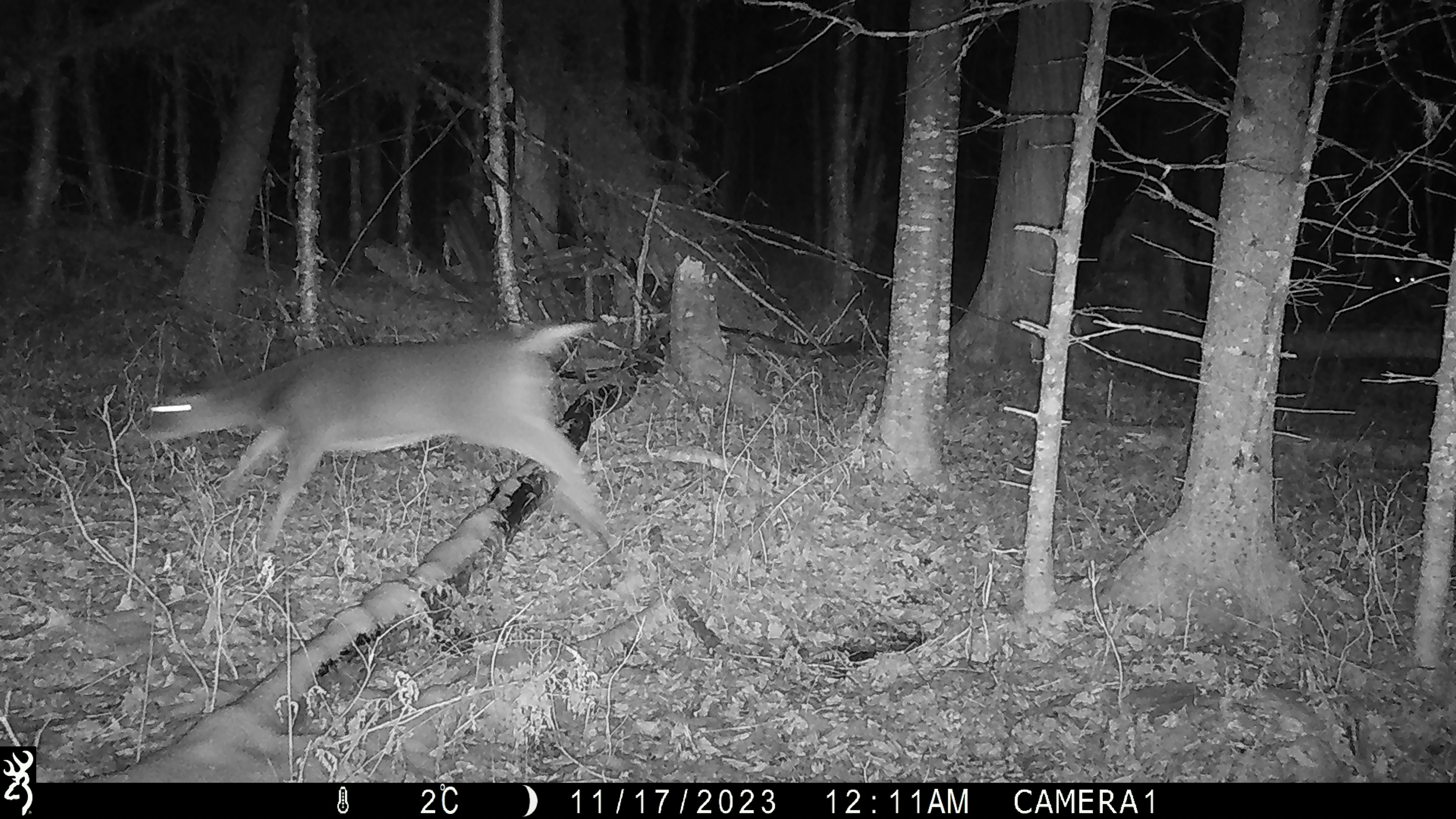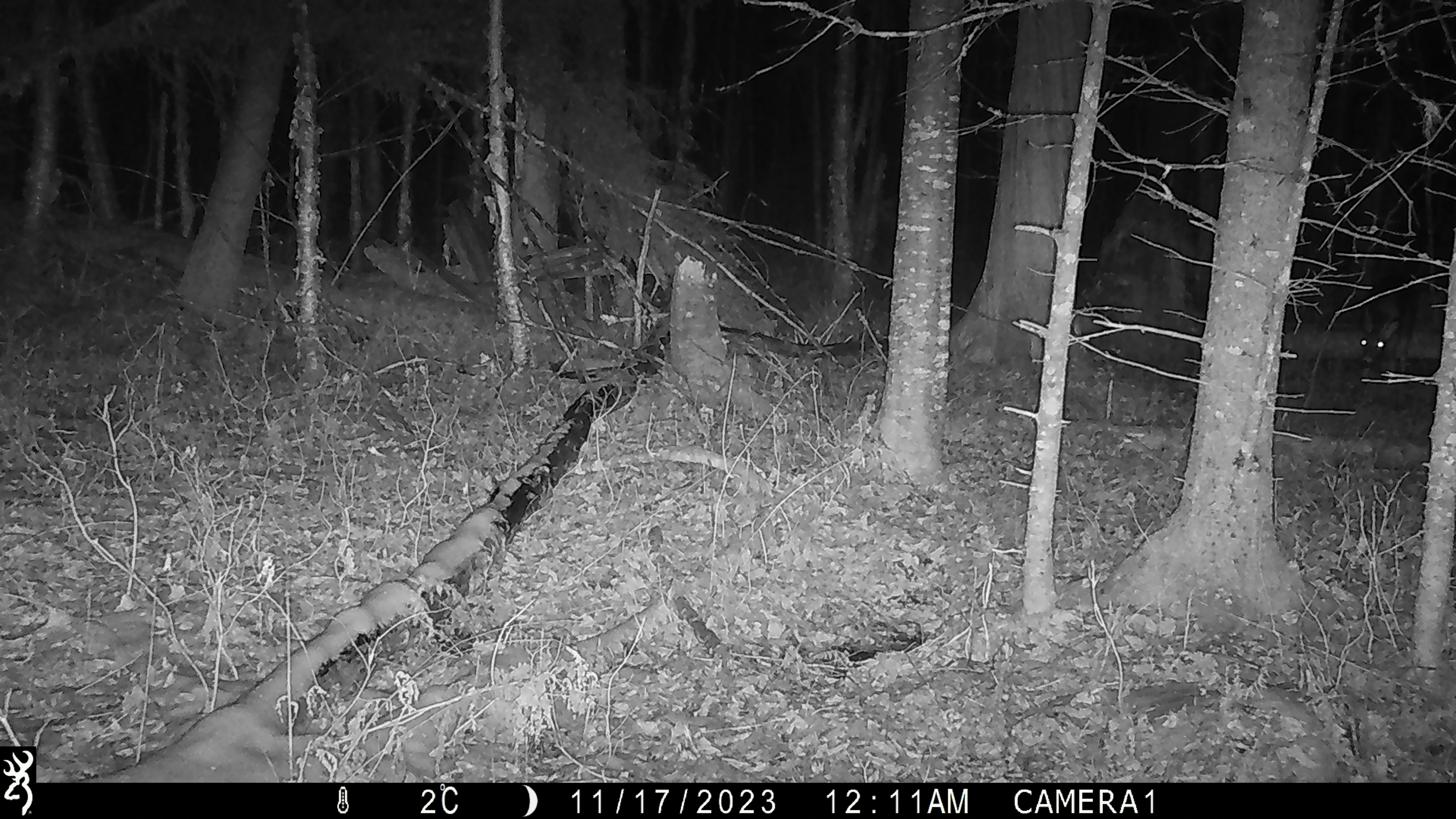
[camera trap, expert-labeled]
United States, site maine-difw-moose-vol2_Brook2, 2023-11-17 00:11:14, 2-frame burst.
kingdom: Animalia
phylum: Chordata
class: Mammalia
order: Artiodactyla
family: Cervidae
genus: Odocoileus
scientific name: Odocoileus virginianus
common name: white-tailed deer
White-tailed deer (Odocoileus virginianus).